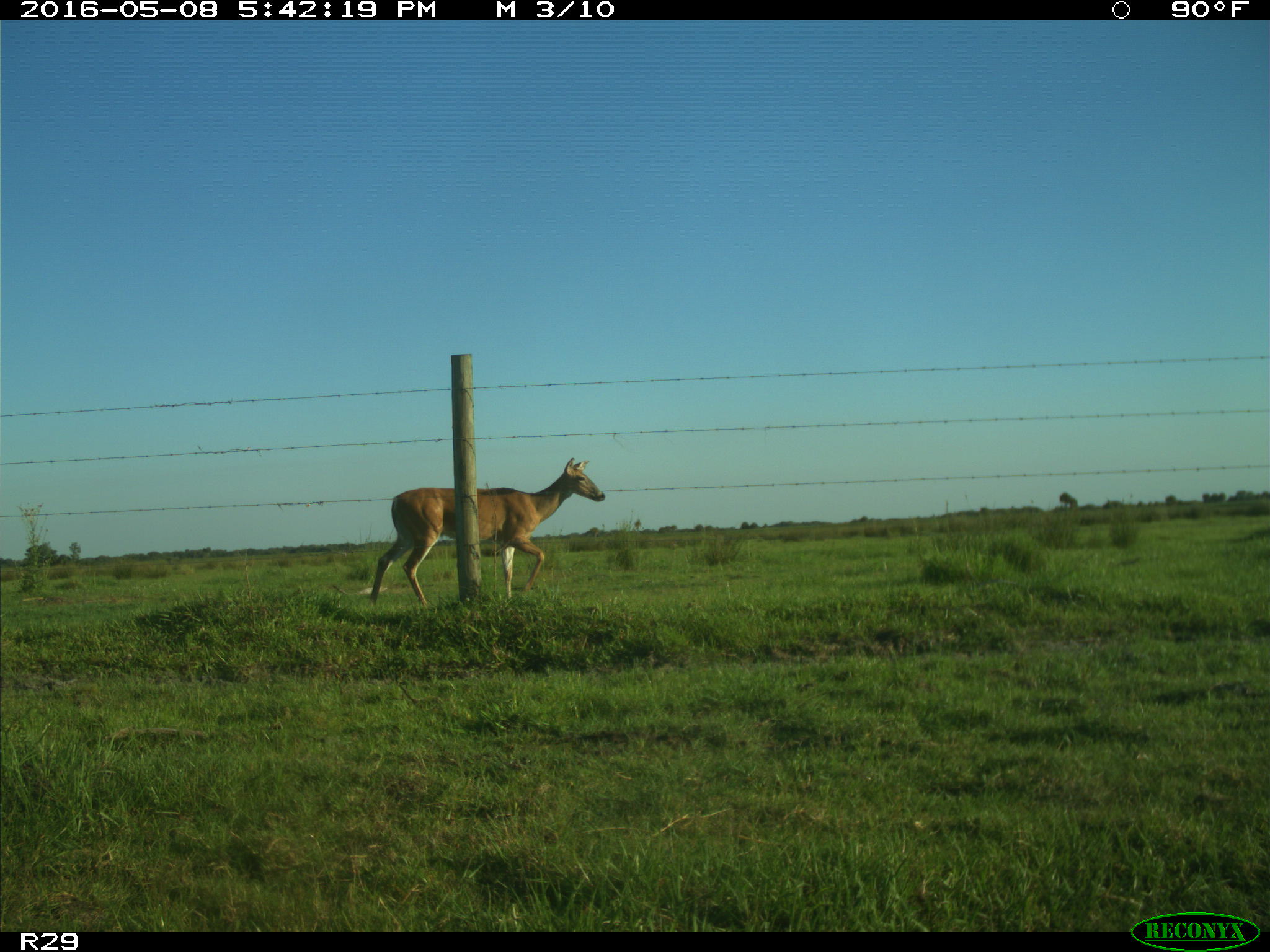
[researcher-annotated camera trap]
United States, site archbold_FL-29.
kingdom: Animalia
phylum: Chordata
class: Mammalia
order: Artiodactyla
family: Cervidae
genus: Odocoileus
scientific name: Odocoileus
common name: deer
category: unidentified deer